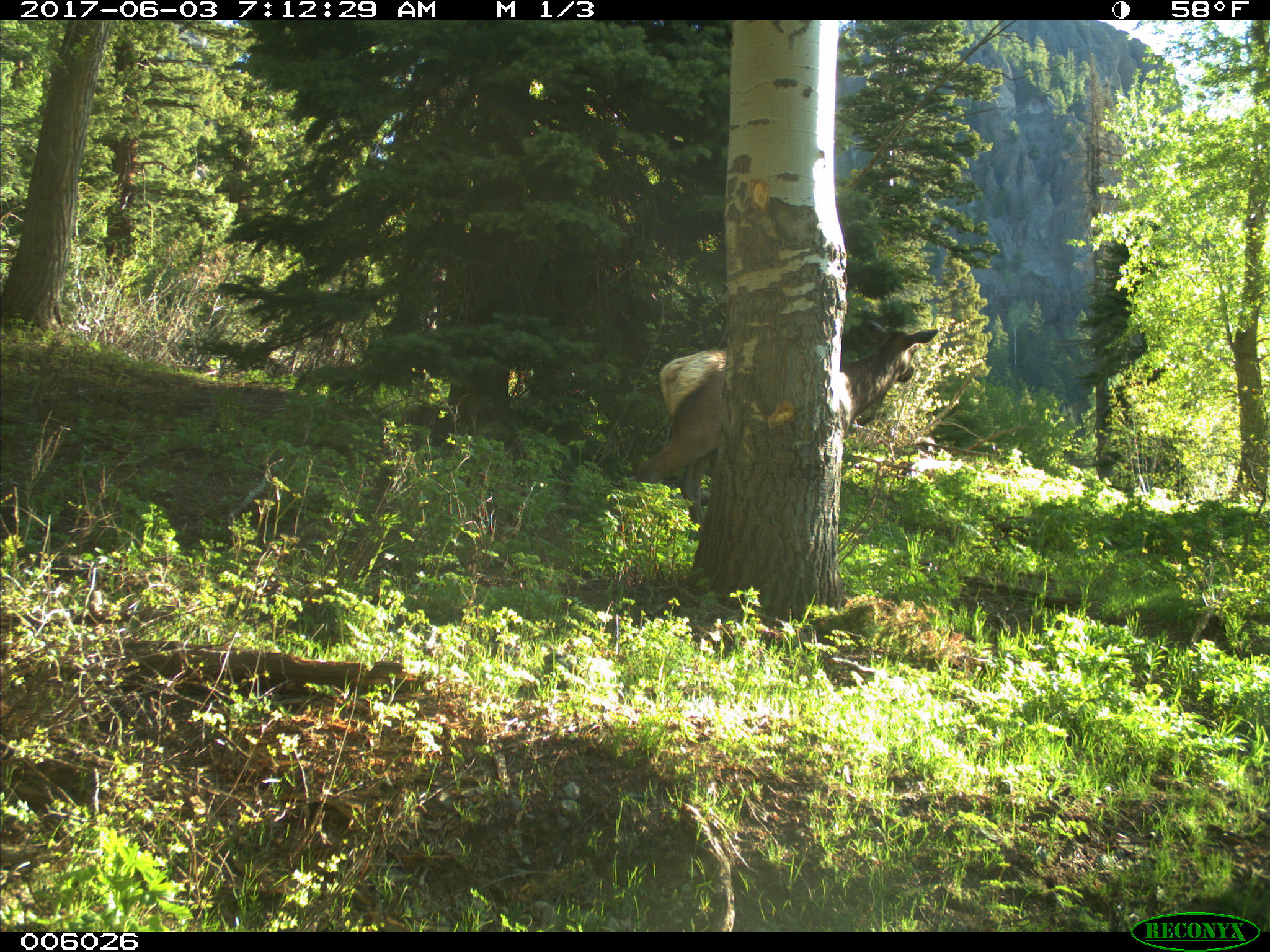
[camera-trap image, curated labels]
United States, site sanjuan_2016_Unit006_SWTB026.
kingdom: Animalia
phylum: Chordata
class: Mammalia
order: Artiodactyla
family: Cervidae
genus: Cervus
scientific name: Cervus elaphus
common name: red deer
Cervus elaphus (red deer).